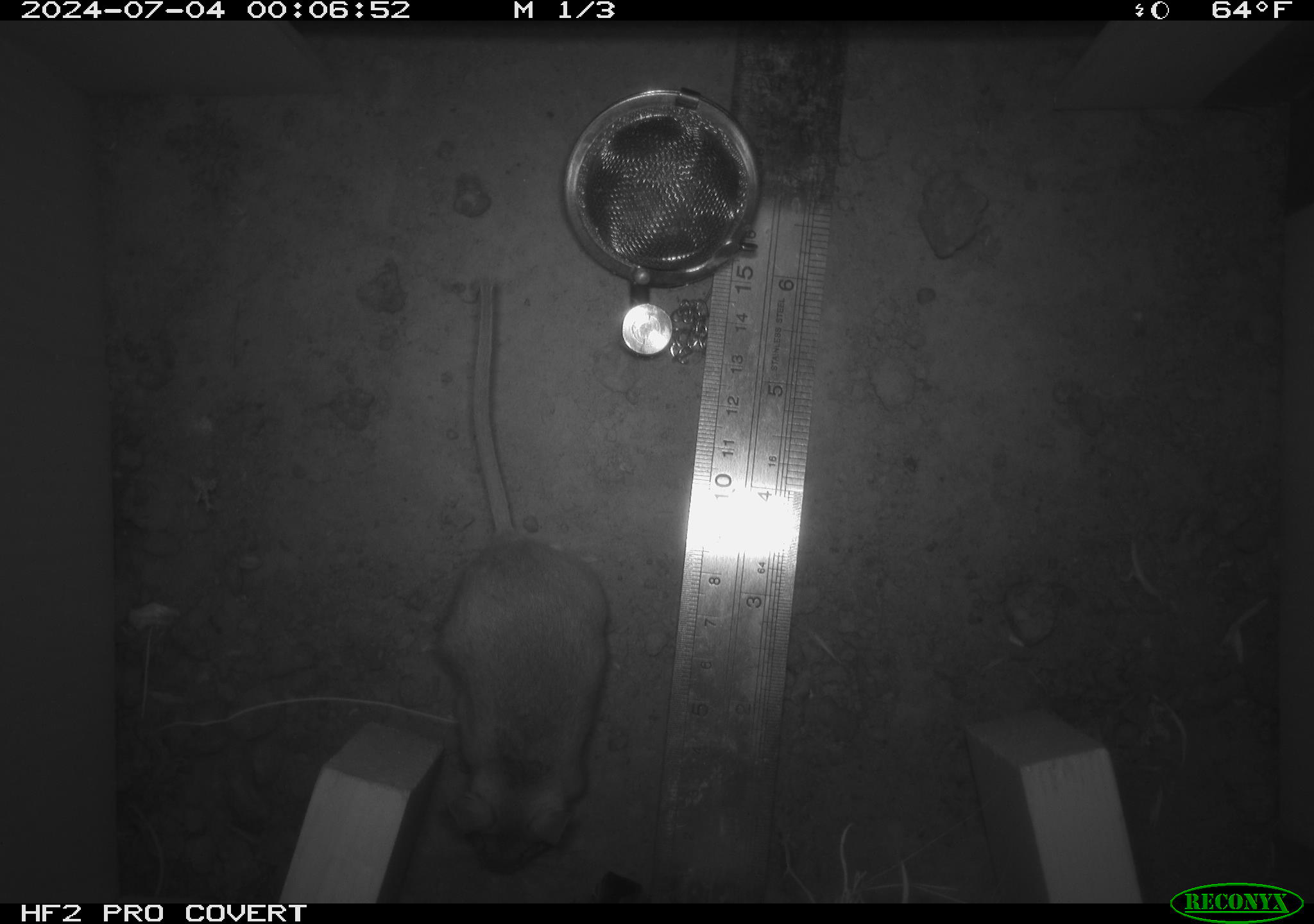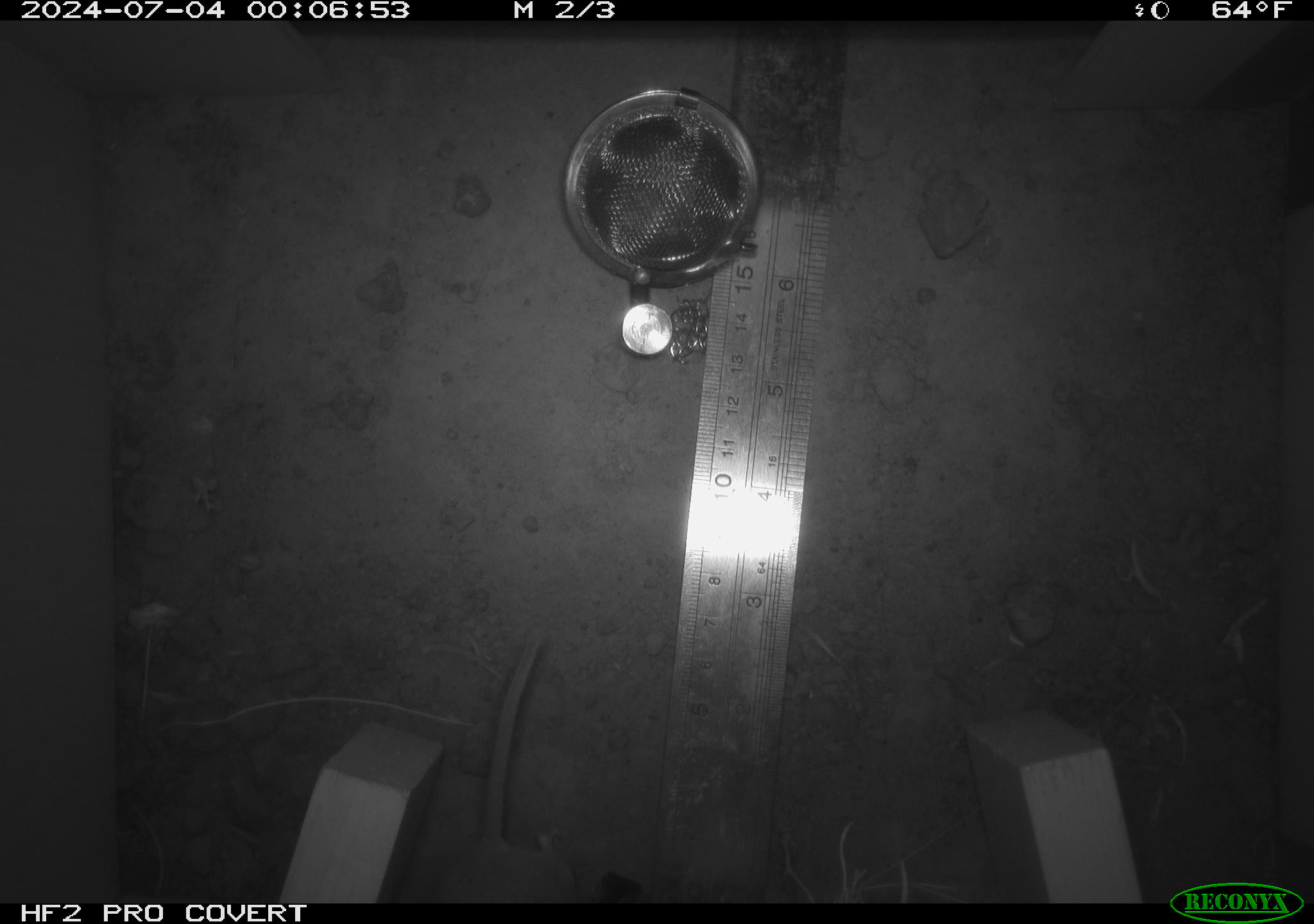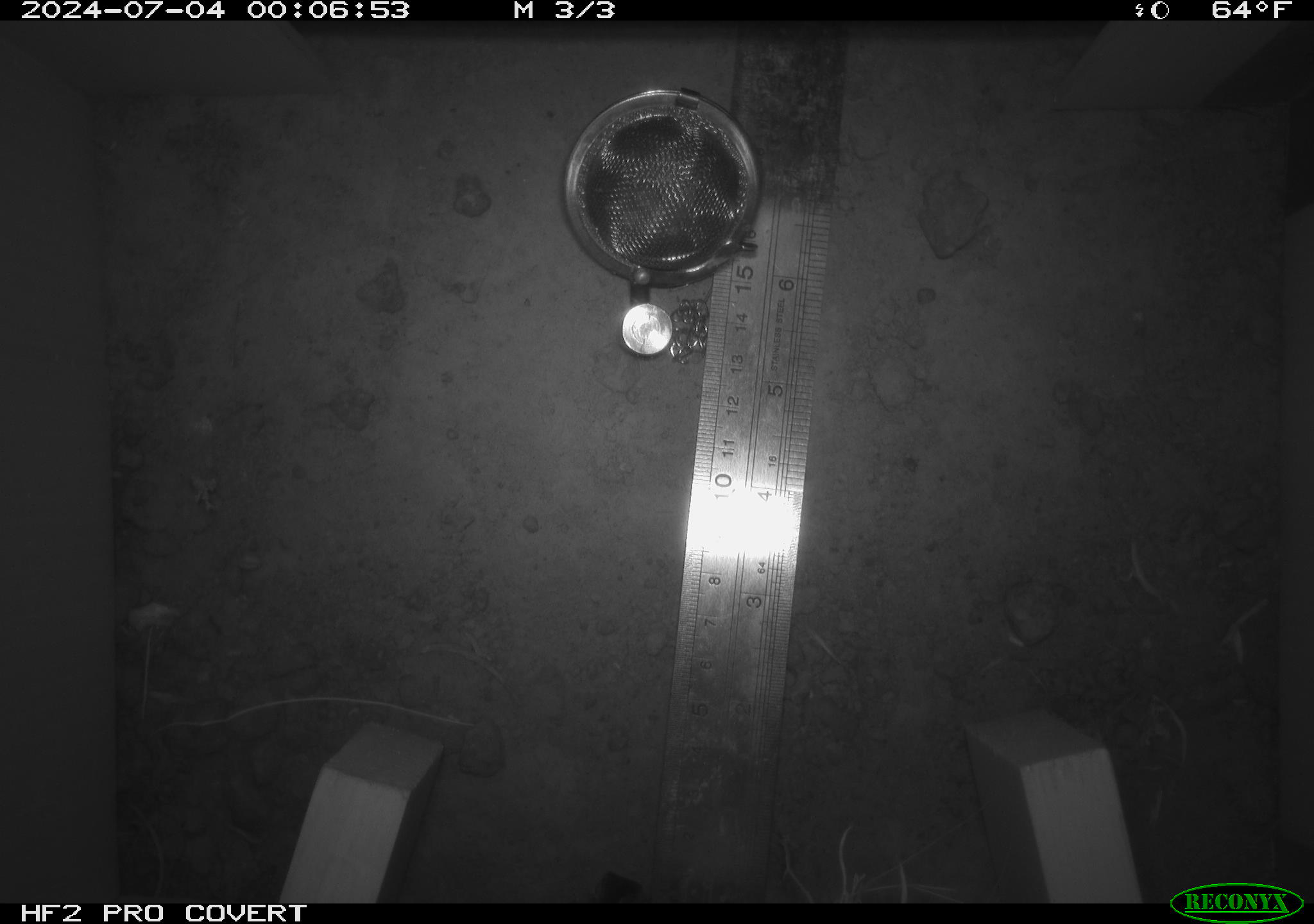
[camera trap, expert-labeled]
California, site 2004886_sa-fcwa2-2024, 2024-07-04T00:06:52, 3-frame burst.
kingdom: Animalia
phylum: Chordata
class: Mammalia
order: Rodentia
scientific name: Rodentia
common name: mouse species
Mouse species (Rodentia).